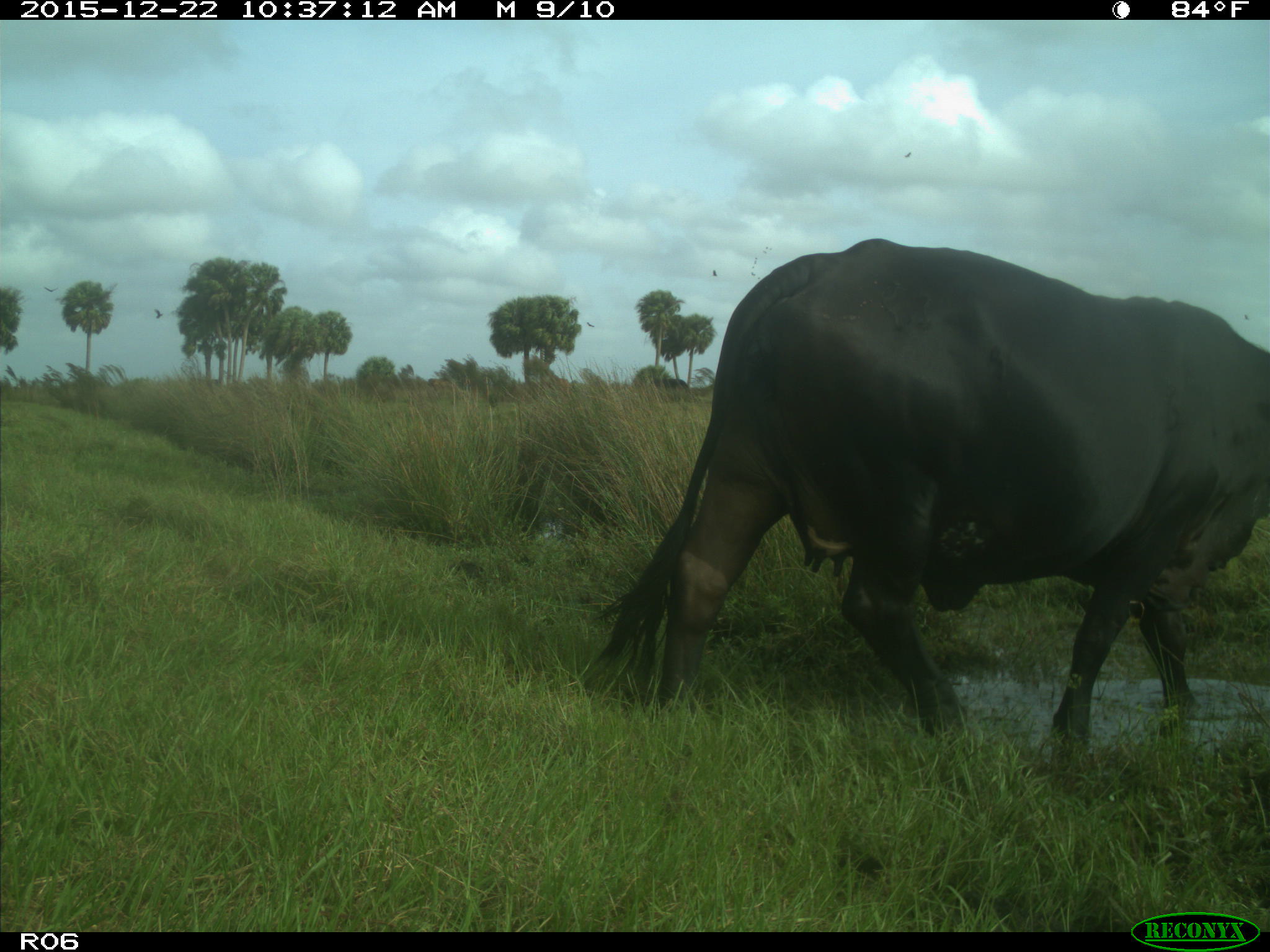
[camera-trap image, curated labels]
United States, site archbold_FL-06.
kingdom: Animalia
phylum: Chordata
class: Mammalia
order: Artiodactyla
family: Bovidae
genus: Bos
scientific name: Bos taurus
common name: domestic cow